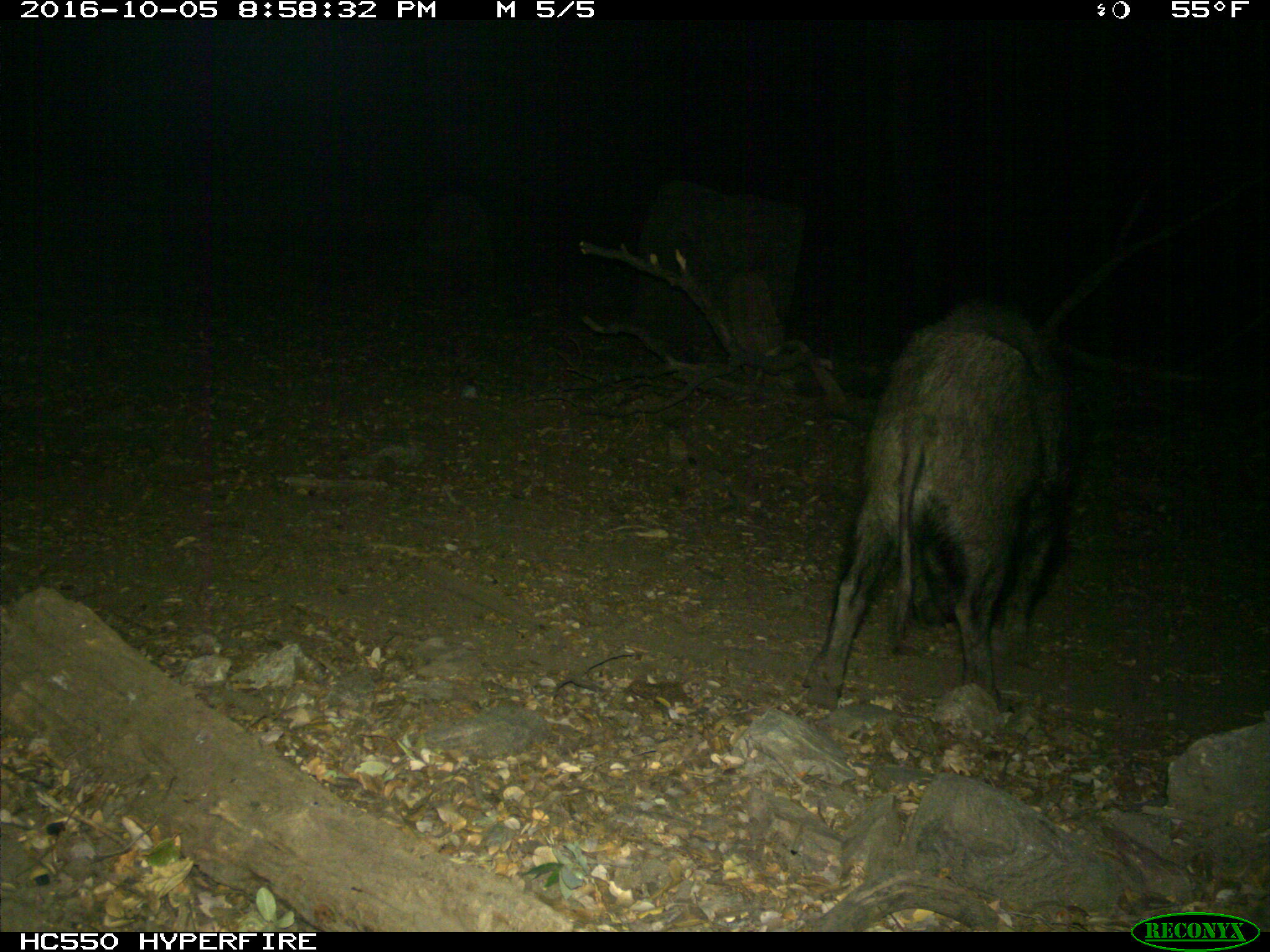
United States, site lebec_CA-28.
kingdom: Animalia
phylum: Chordata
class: Mammalia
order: Artiodactyla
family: Suidae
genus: Sus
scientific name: Sus scrofa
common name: wild boar